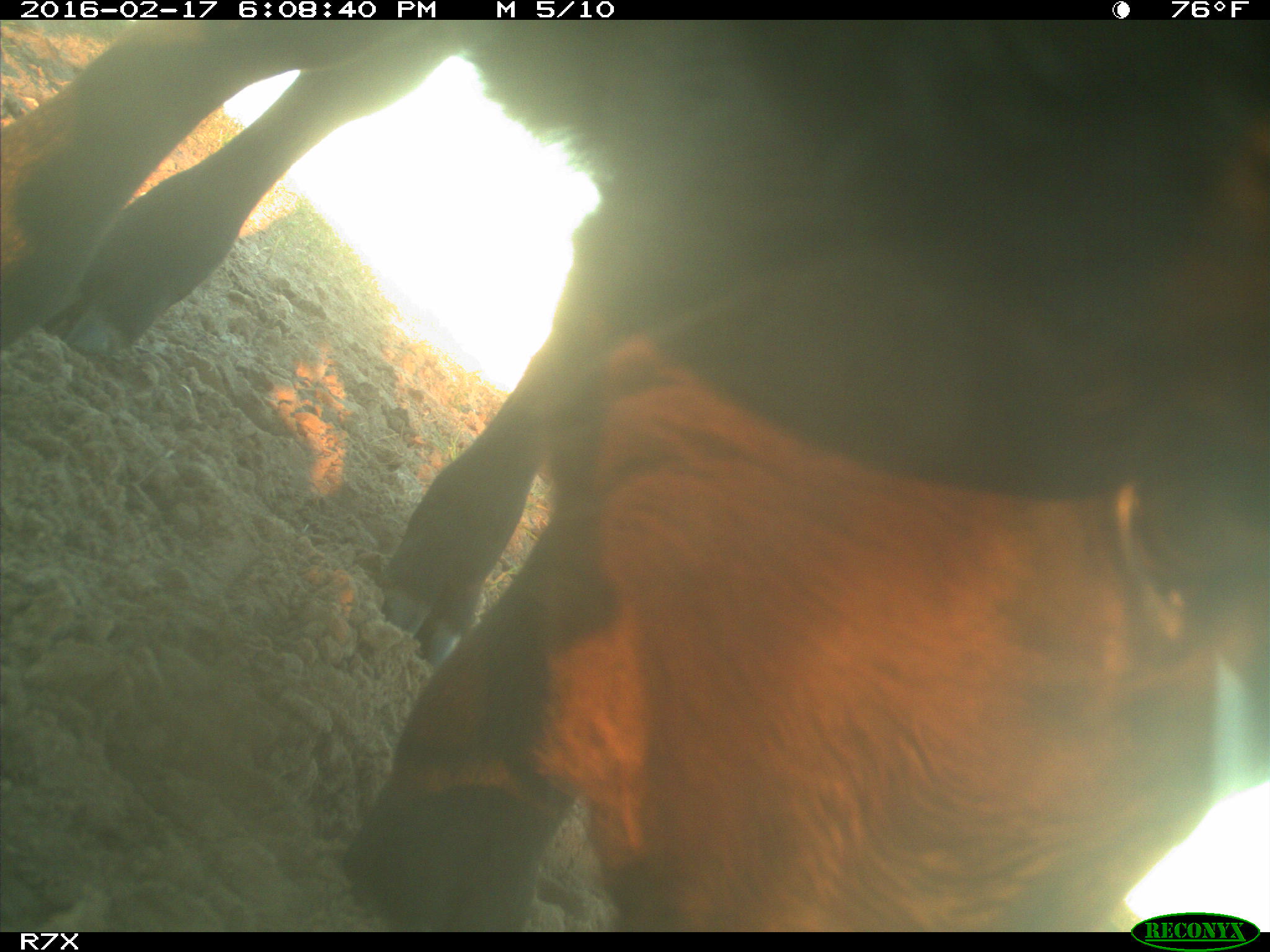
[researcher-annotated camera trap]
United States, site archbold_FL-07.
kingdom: Animalia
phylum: Chordata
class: Mammalia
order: Artiodactyla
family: Bovidae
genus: Bos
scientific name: Bos taurus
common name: domestic cow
Bos taurus (domestic cow).